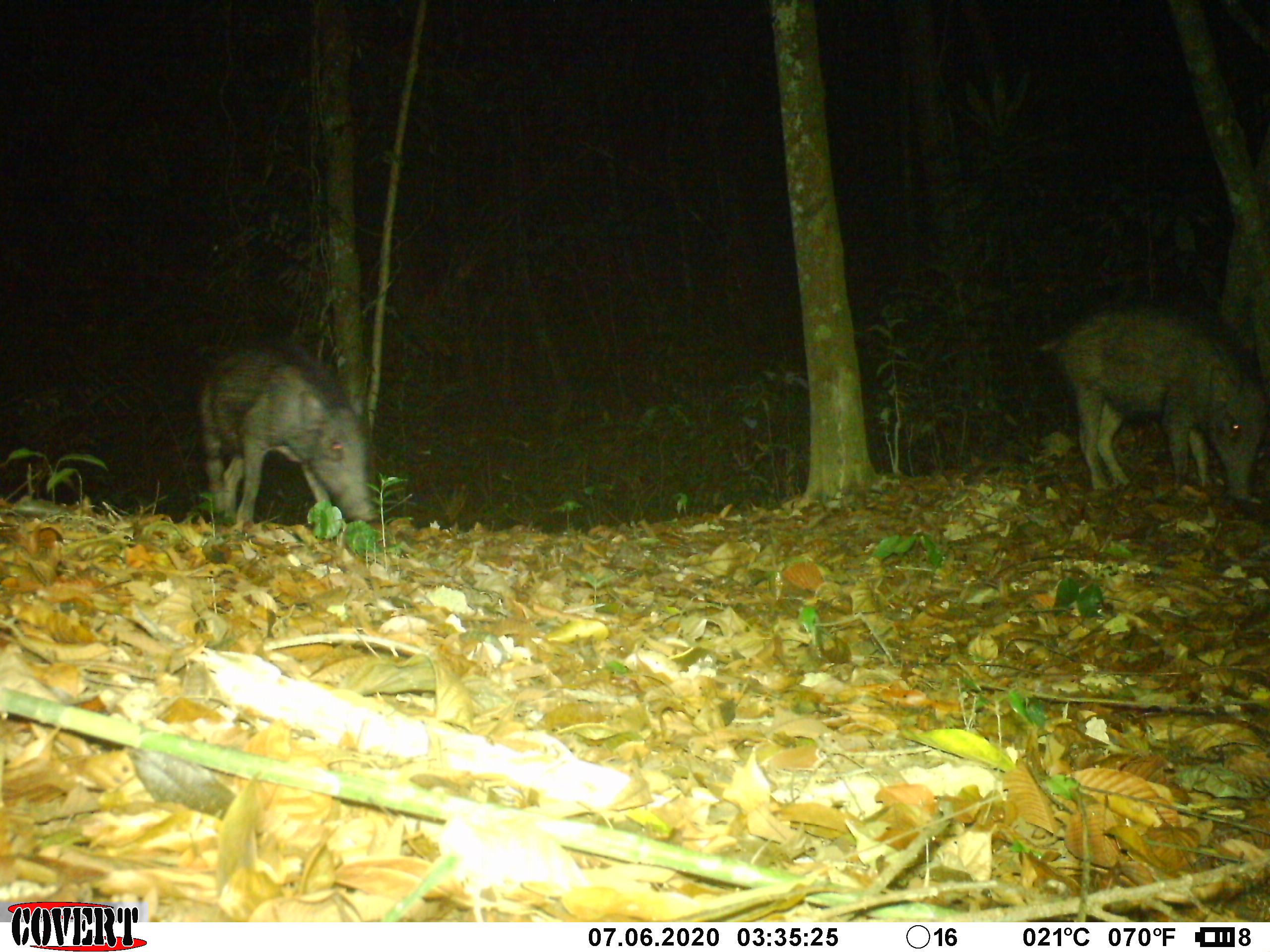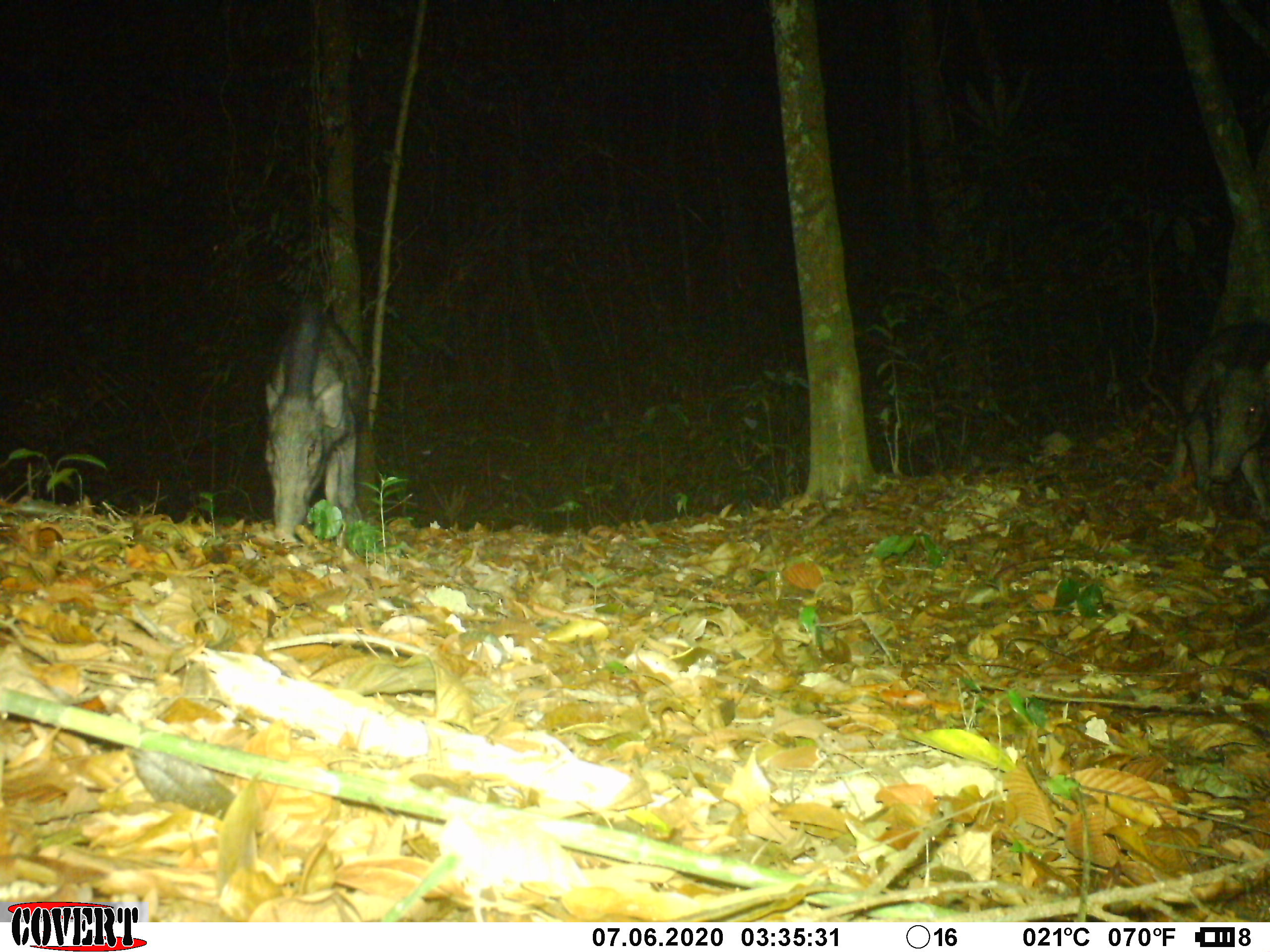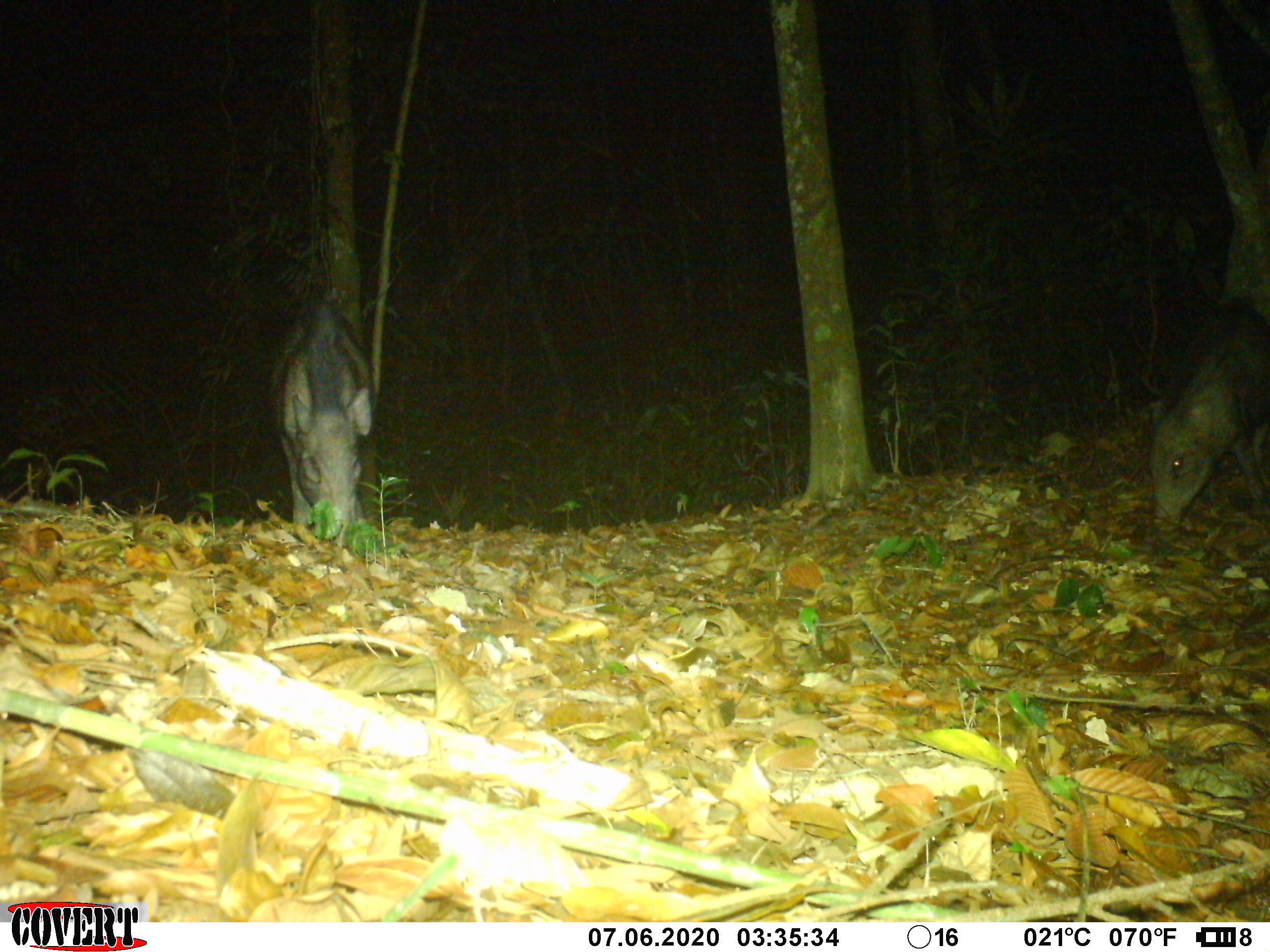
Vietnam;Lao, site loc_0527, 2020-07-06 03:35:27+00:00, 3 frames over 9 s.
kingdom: Animalia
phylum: Chordata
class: Mammalia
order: Artiodactyla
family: Suidae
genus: Sus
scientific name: Sus scrofa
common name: eurasian wild pig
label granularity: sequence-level